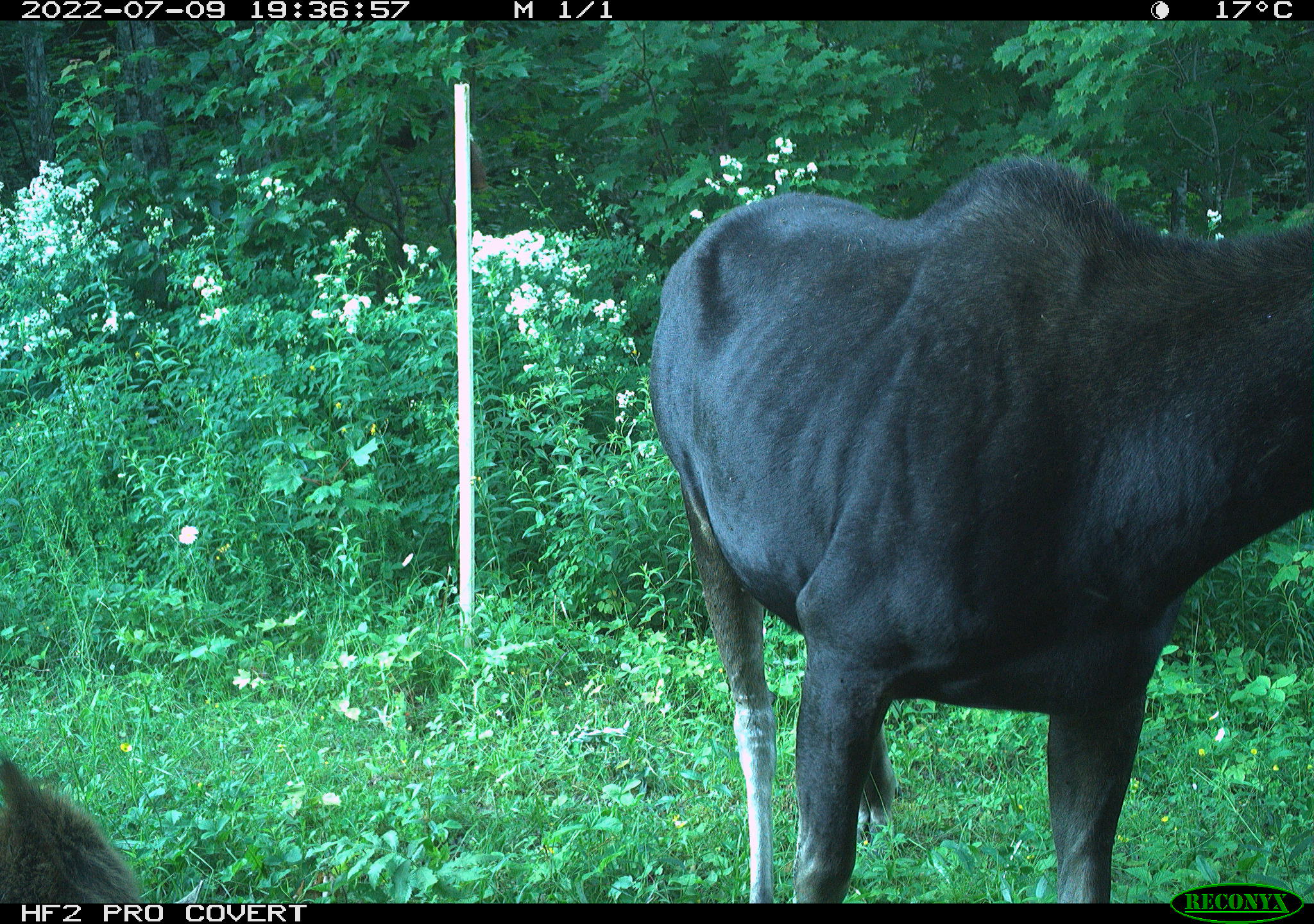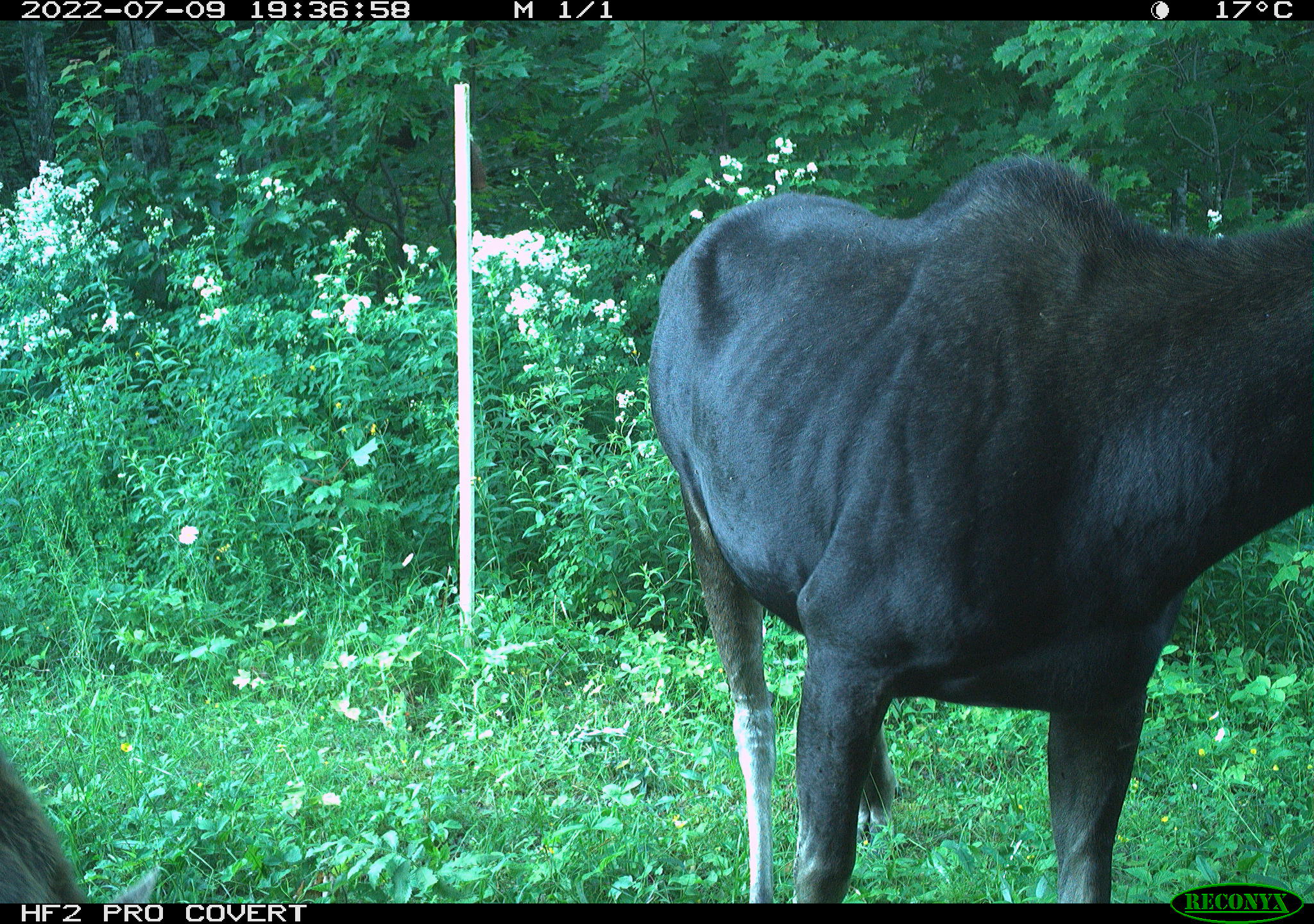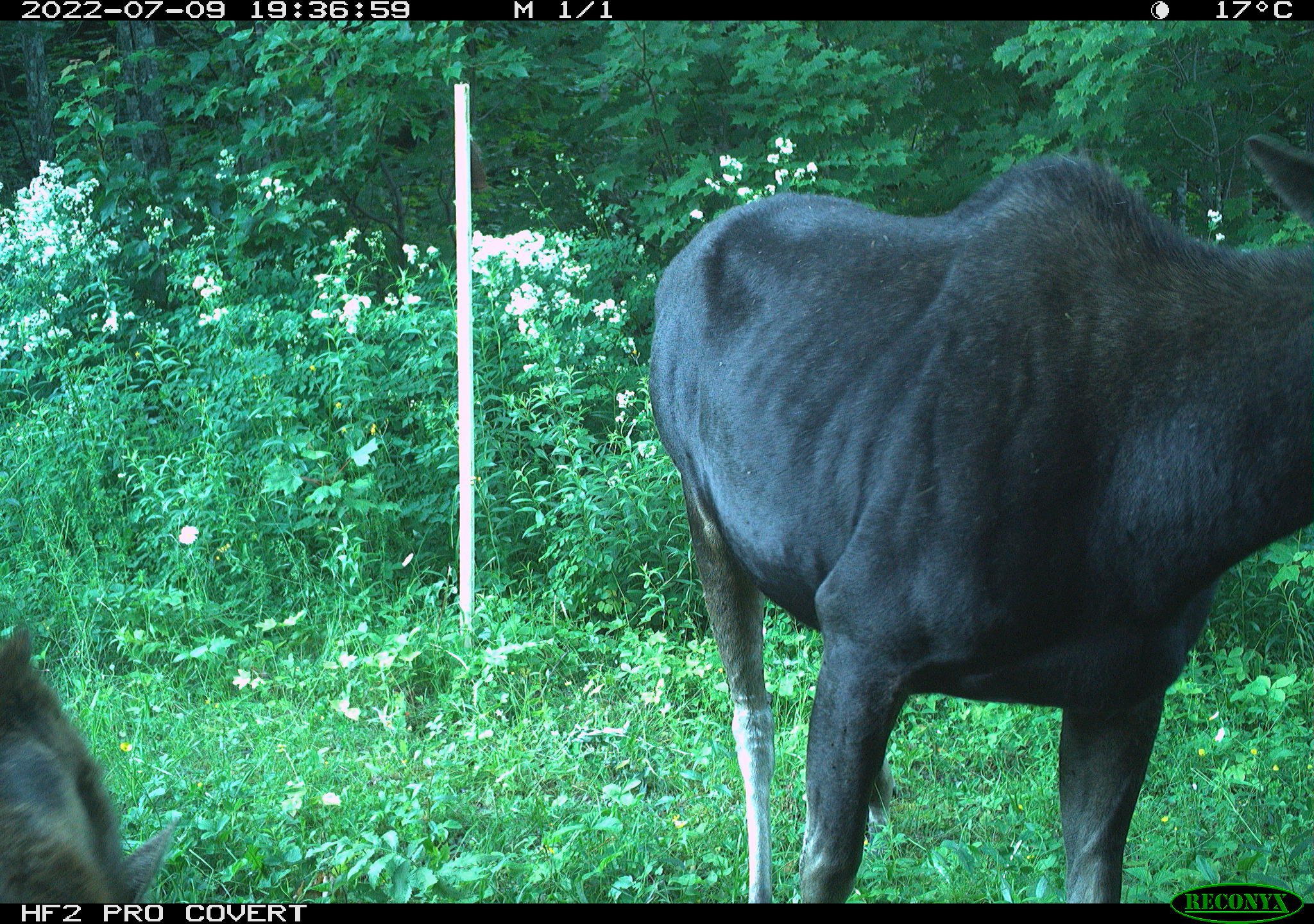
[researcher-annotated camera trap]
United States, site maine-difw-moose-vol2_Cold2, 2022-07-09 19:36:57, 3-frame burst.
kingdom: Animalia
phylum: Chordata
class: Mammalia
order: Artiodactyla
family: Cervidae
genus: Alces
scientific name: Alces alces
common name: moose